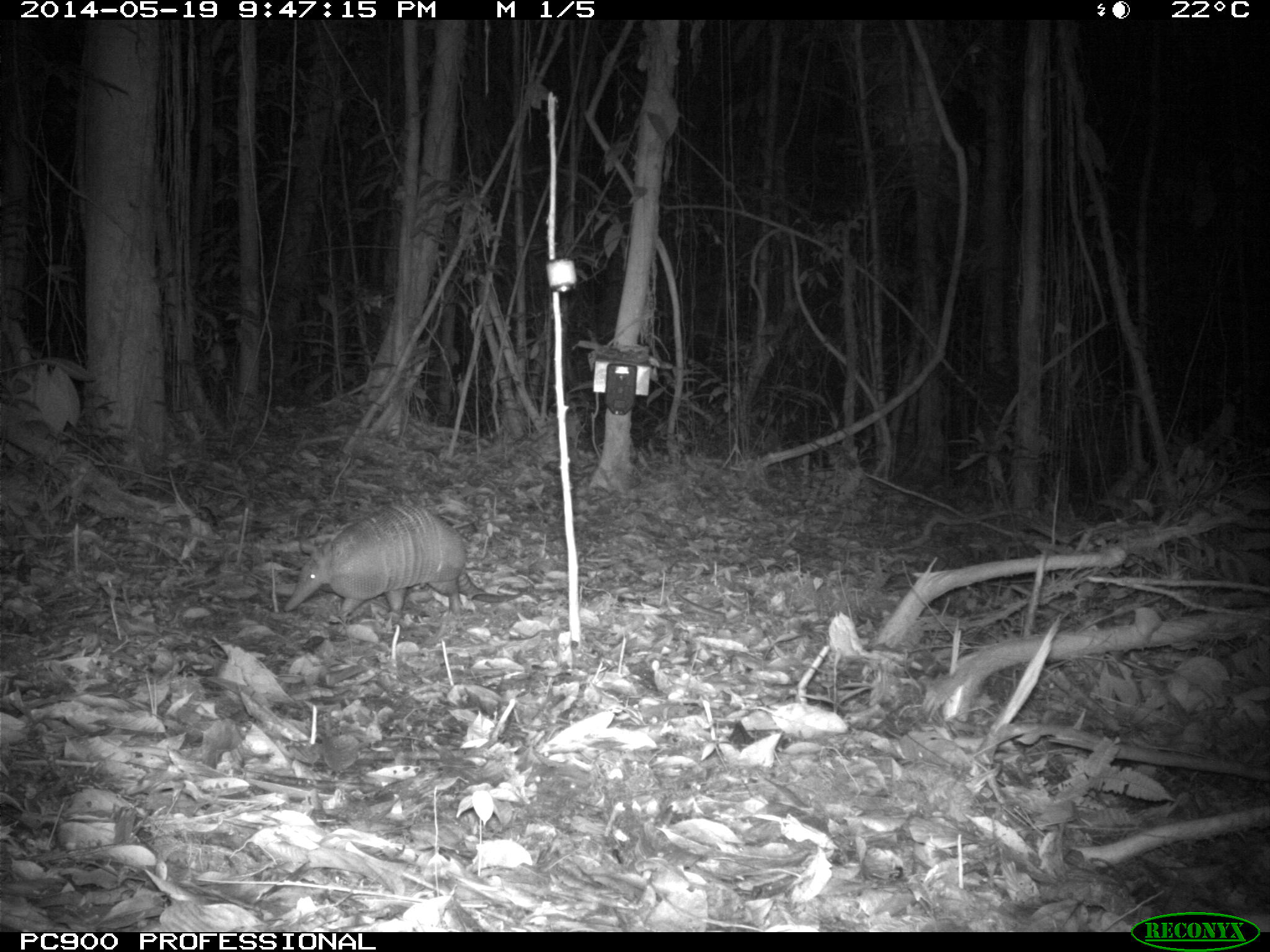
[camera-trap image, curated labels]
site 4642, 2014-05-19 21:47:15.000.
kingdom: Animalia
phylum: Chordata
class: Mammalia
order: Cingulata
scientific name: Cingulata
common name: armadillo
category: unknown armadillo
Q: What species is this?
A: Unknown armadillo (armadillo) (Cingulata).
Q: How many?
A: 1.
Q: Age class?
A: Adult.